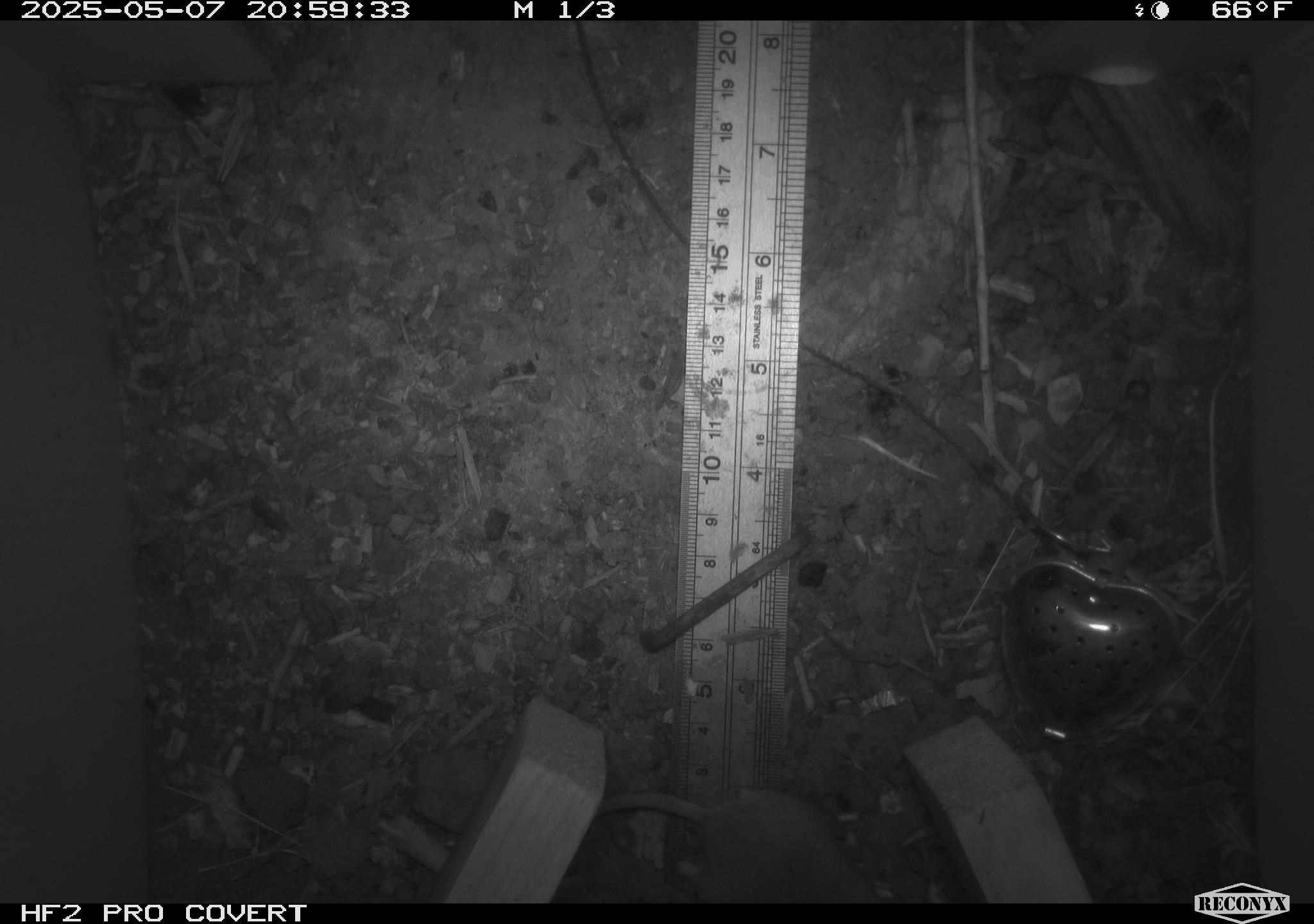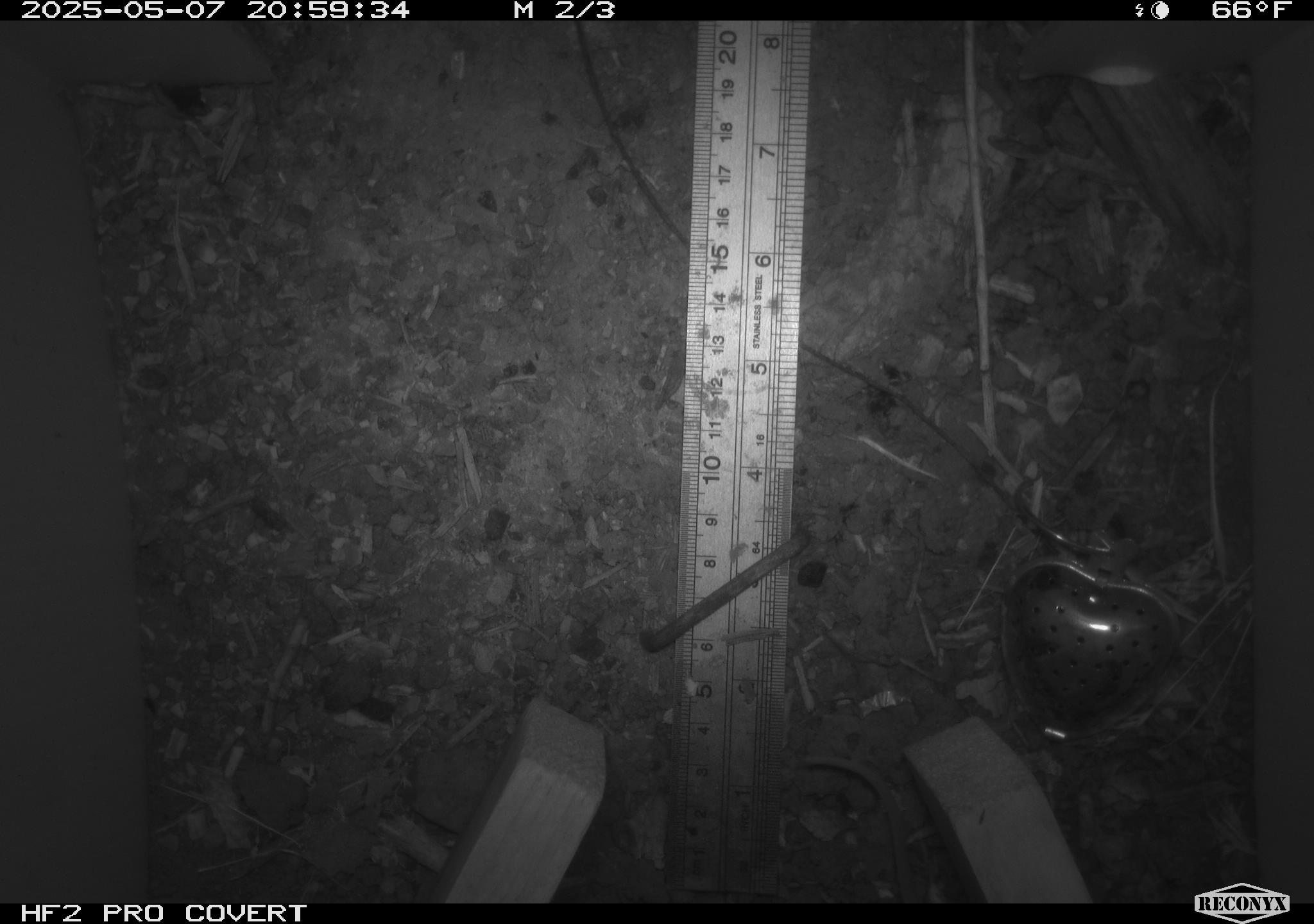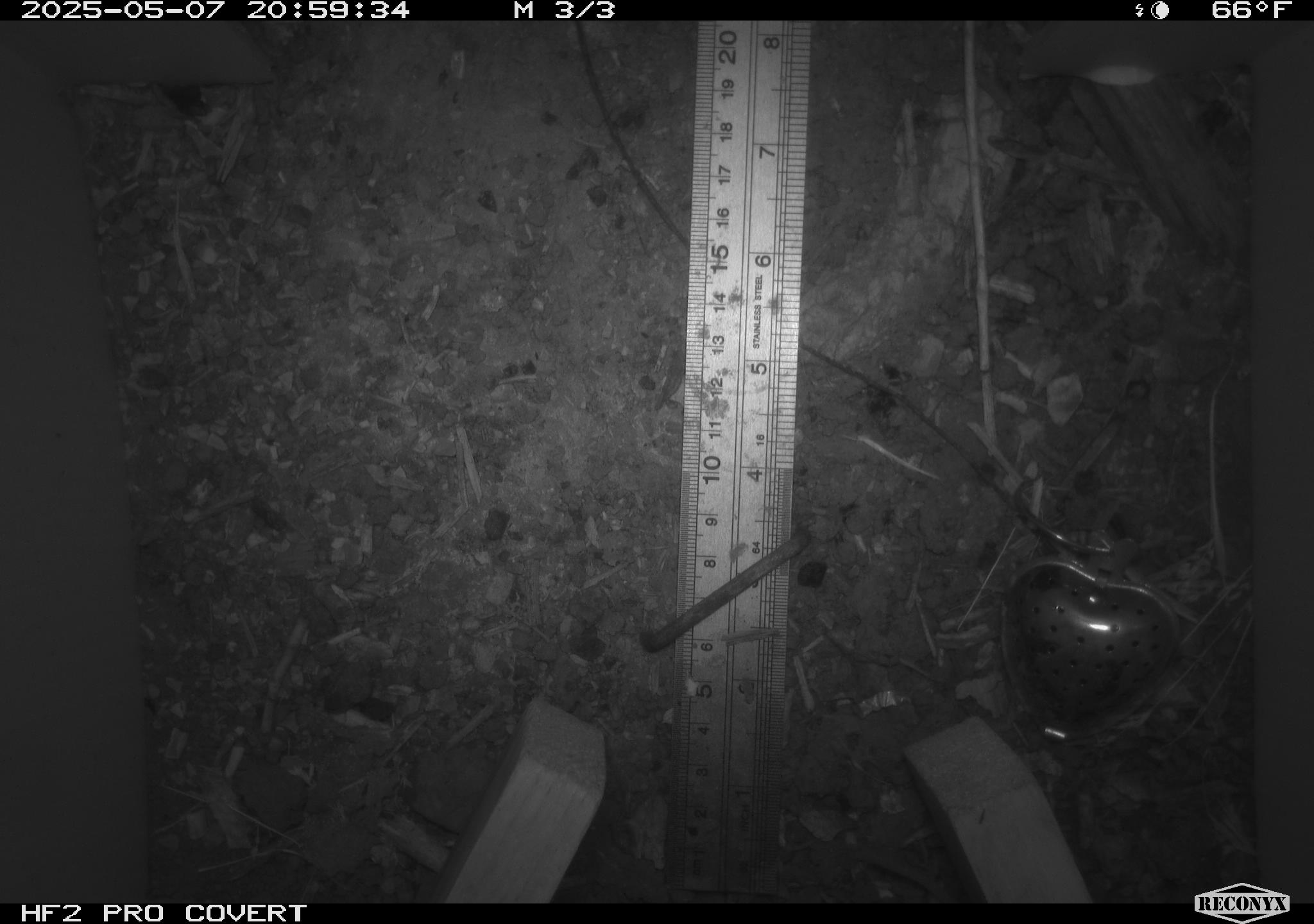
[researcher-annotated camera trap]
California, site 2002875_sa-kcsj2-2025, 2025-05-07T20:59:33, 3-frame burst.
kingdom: Animalia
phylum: Chordata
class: Mammalia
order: Rodentia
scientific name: Rodentia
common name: rodent